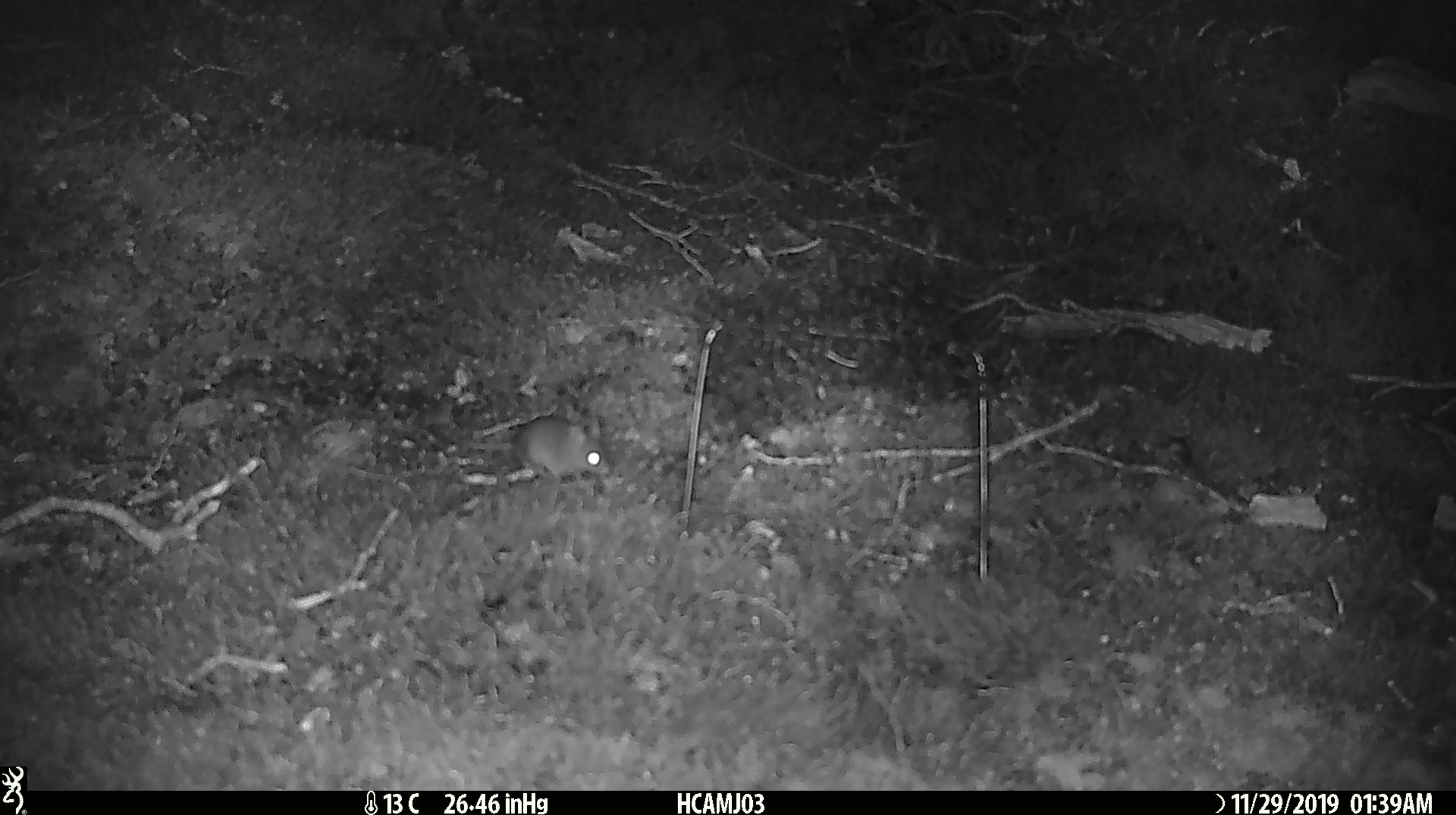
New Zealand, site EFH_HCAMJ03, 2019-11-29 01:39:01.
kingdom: Animalia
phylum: Chordata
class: Mammalia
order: Rodentia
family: Muridae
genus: Mus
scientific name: Mus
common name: mouse